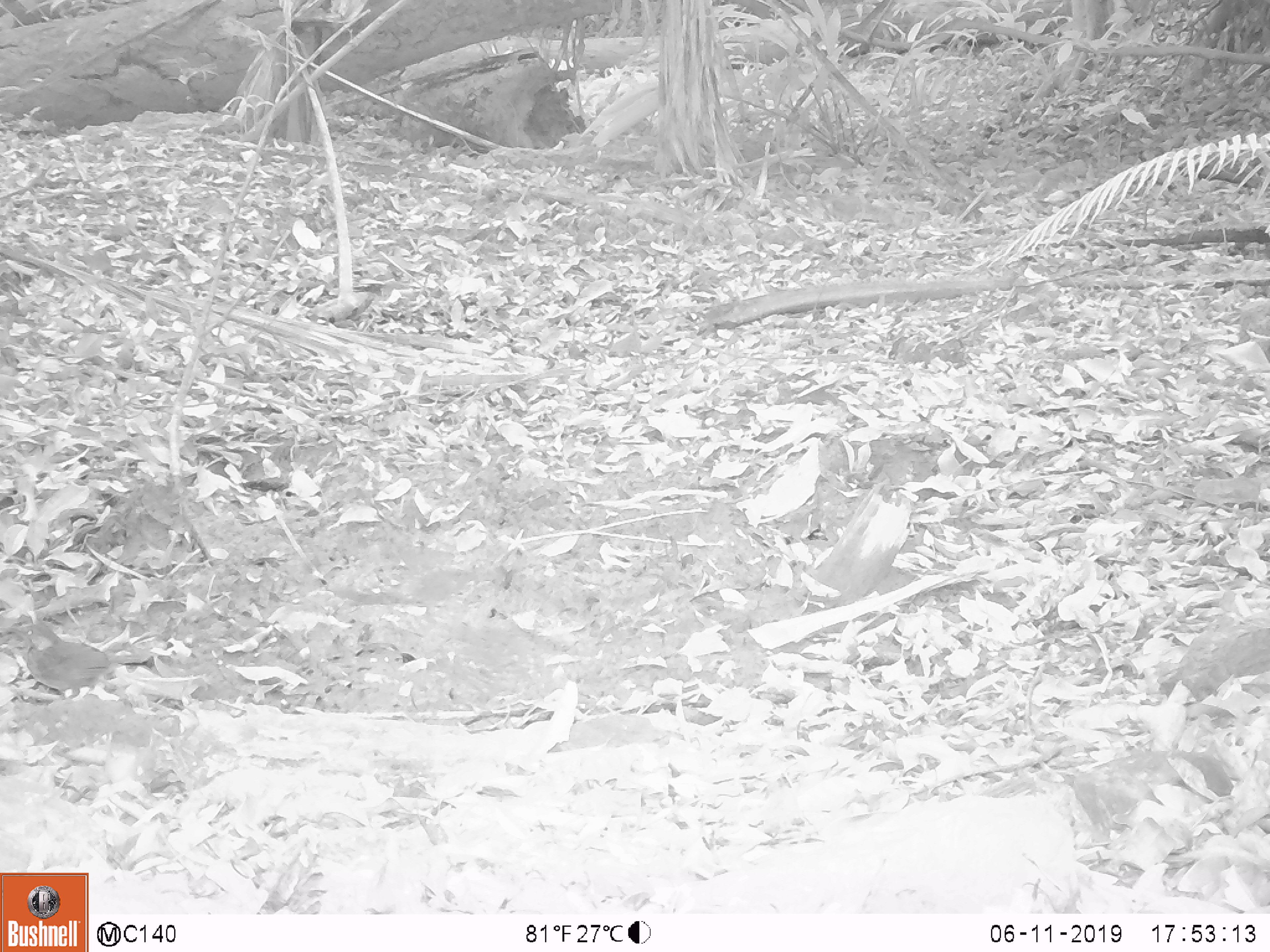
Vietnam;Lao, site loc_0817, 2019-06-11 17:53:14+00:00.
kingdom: Animalia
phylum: Chordata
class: Aves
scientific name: Aves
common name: bird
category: unidentified bird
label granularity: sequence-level